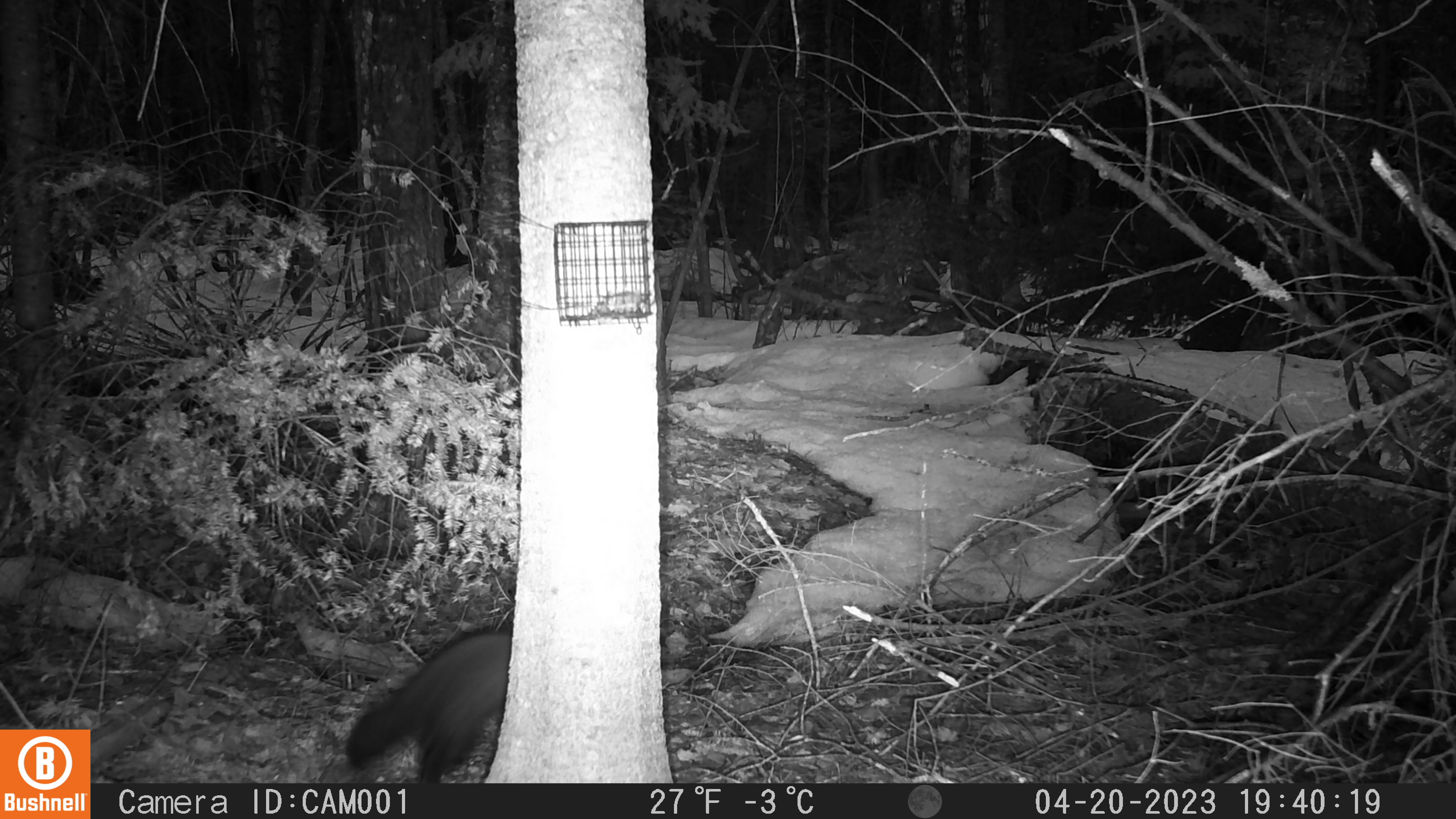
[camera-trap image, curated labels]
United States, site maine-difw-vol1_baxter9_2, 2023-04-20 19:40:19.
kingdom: Animalia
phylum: Chordata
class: Mammalia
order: Carnivora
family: Mustelidae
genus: Pekania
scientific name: Pekania pennanti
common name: fisher